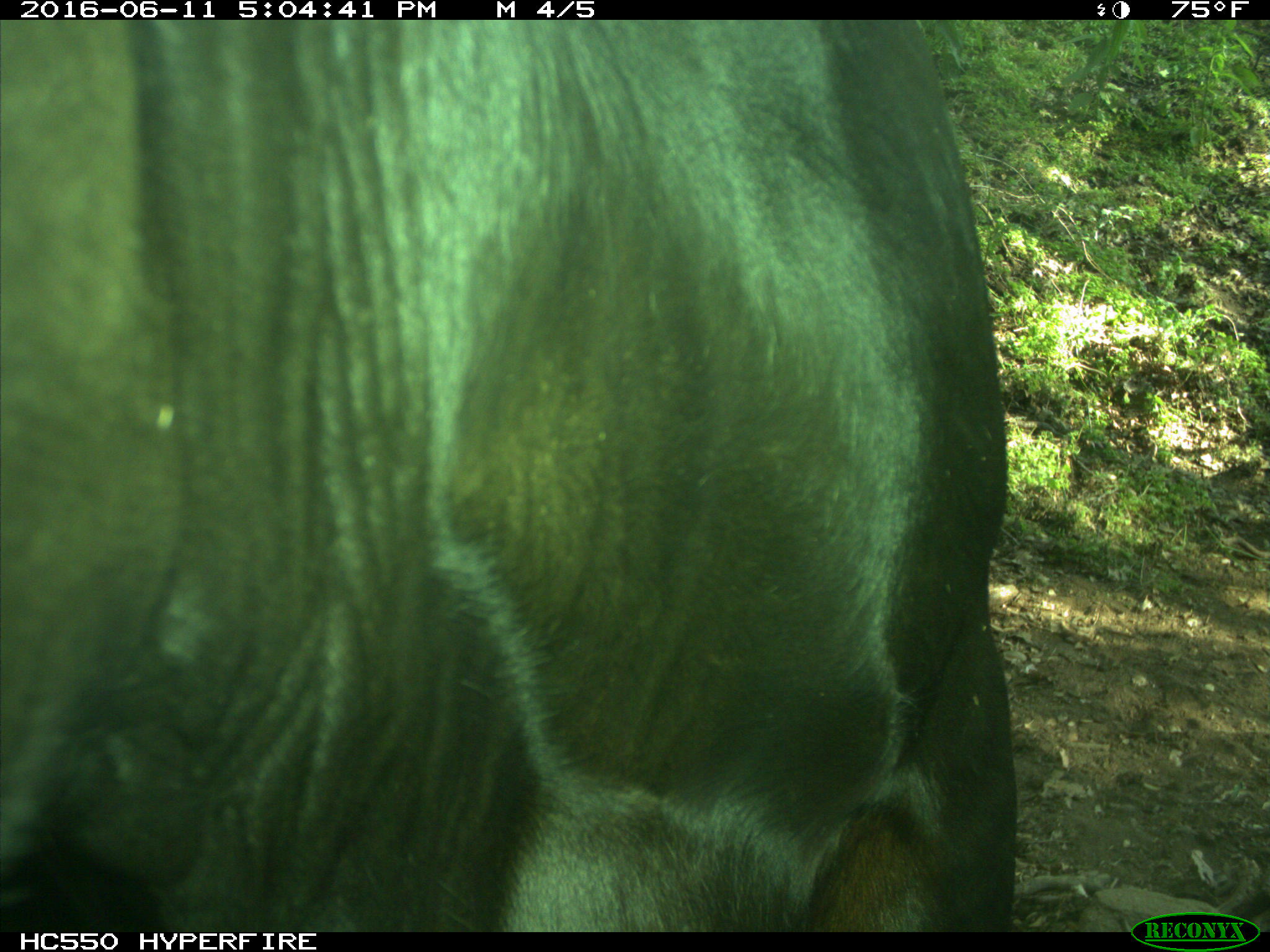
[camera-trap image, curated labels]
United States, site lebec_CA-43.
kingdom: Animalia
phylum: Chordata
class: Mammalia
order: Artiodactyla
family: Bovidae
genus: Bos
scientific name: Bos taurus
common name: domestic cow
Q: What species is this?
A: Bos taurus (domestic cow).